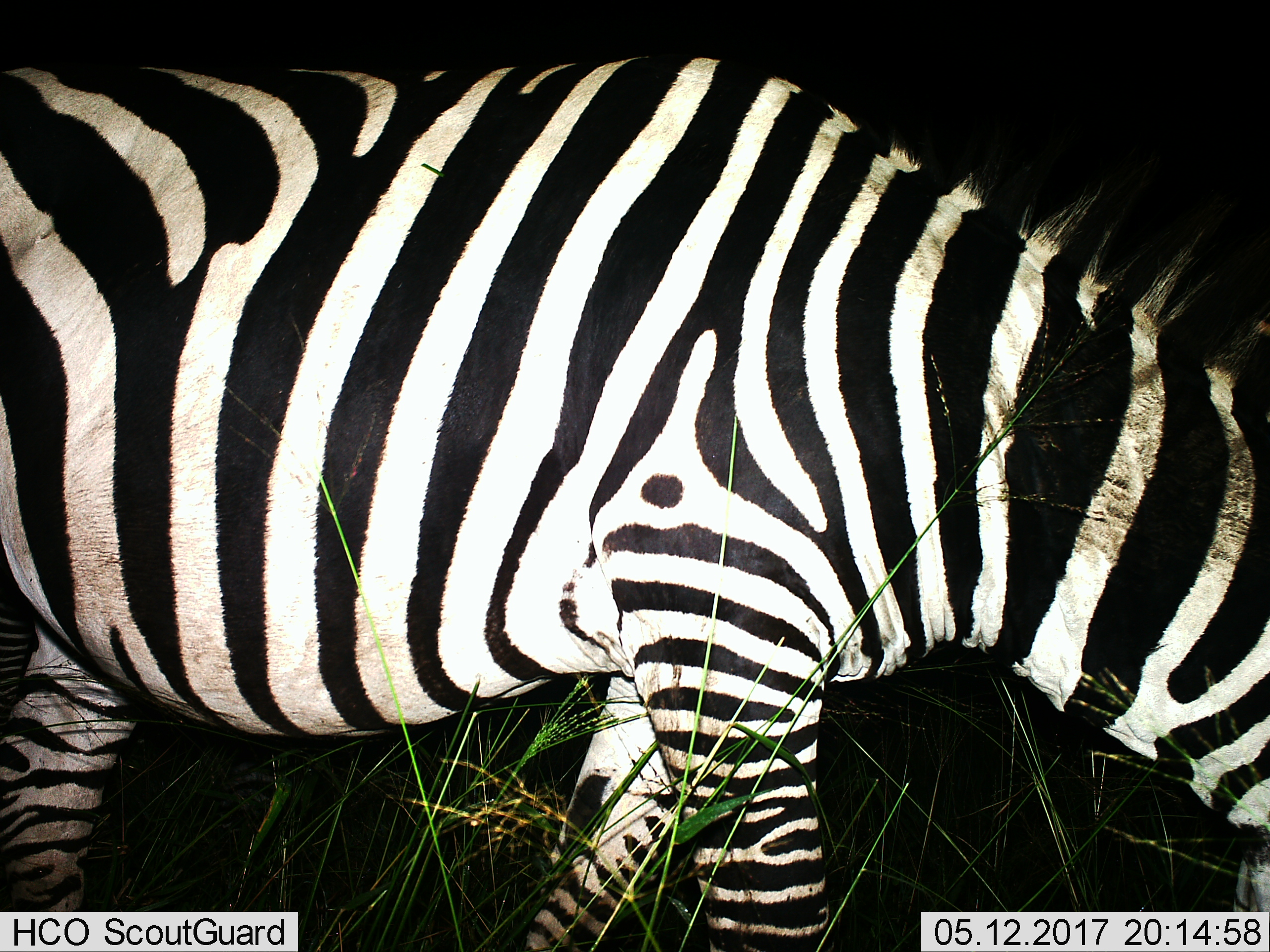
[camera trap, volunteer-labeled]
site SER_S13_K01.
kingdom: Animalia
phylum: Chordata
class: Mammalia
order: Perissodactyla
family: Equidae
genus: Equus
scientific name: Equus quagga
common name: plains zebra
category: zebraplains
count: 1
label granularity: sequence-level